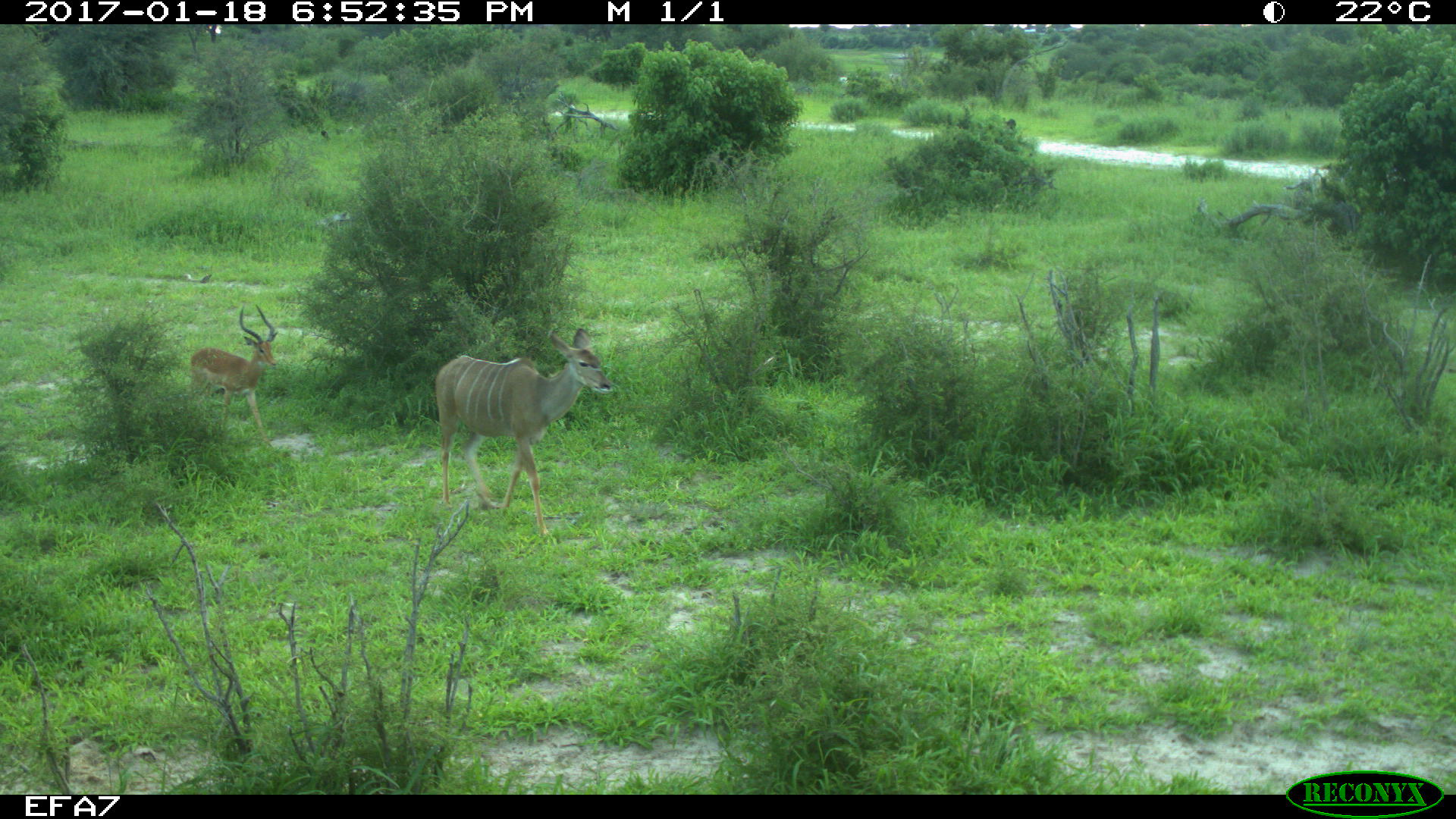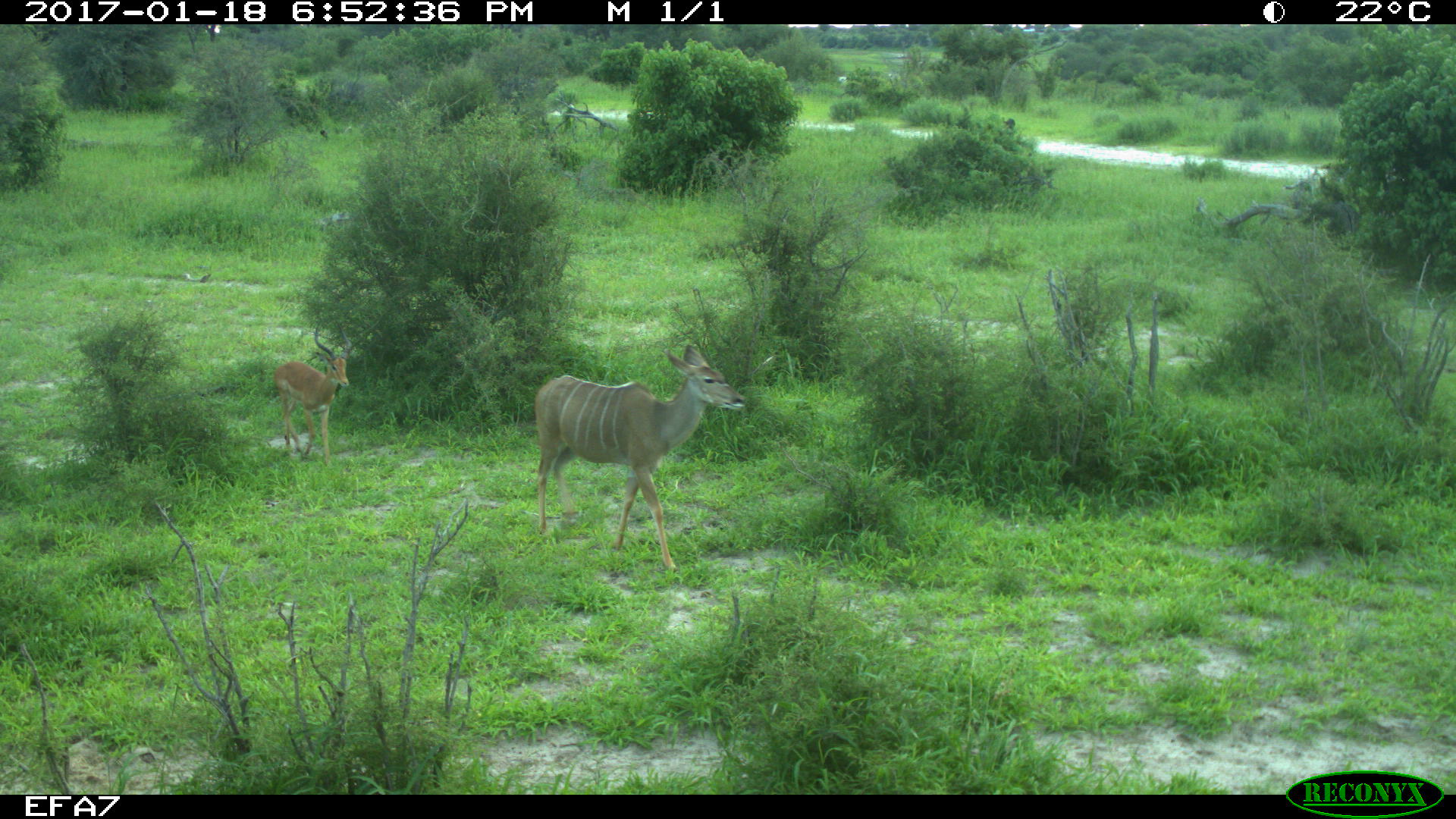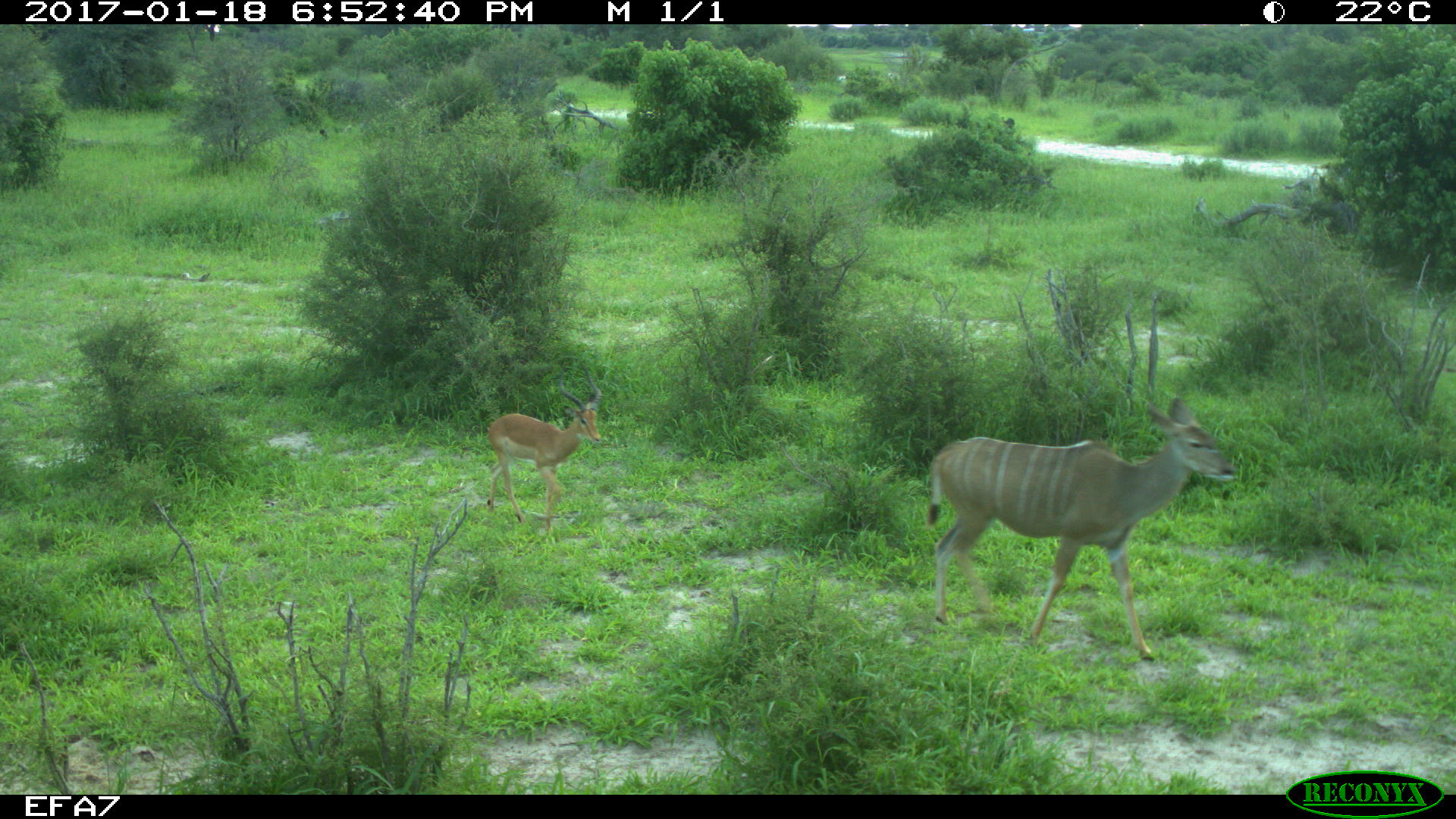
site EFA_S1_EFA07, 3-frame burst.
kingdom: Animalia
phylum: Chordata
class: Mammalia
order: Artiodactyla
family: Bovidae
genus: Tragelaphus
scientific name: Tragelaphus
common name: kudu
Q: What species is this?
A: Kudu (Tragelaphus).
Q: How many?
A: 2.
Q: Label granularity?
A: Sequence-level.